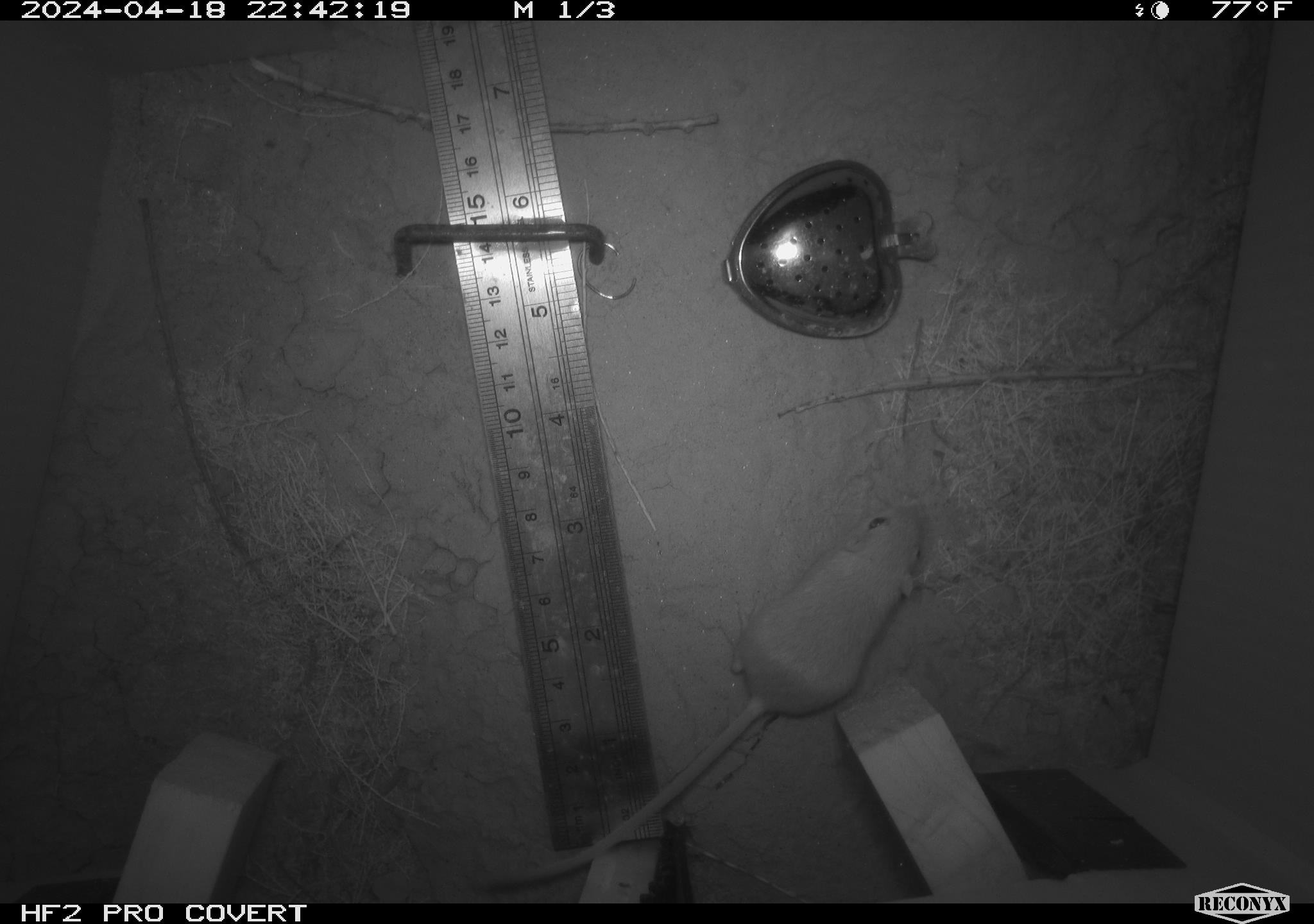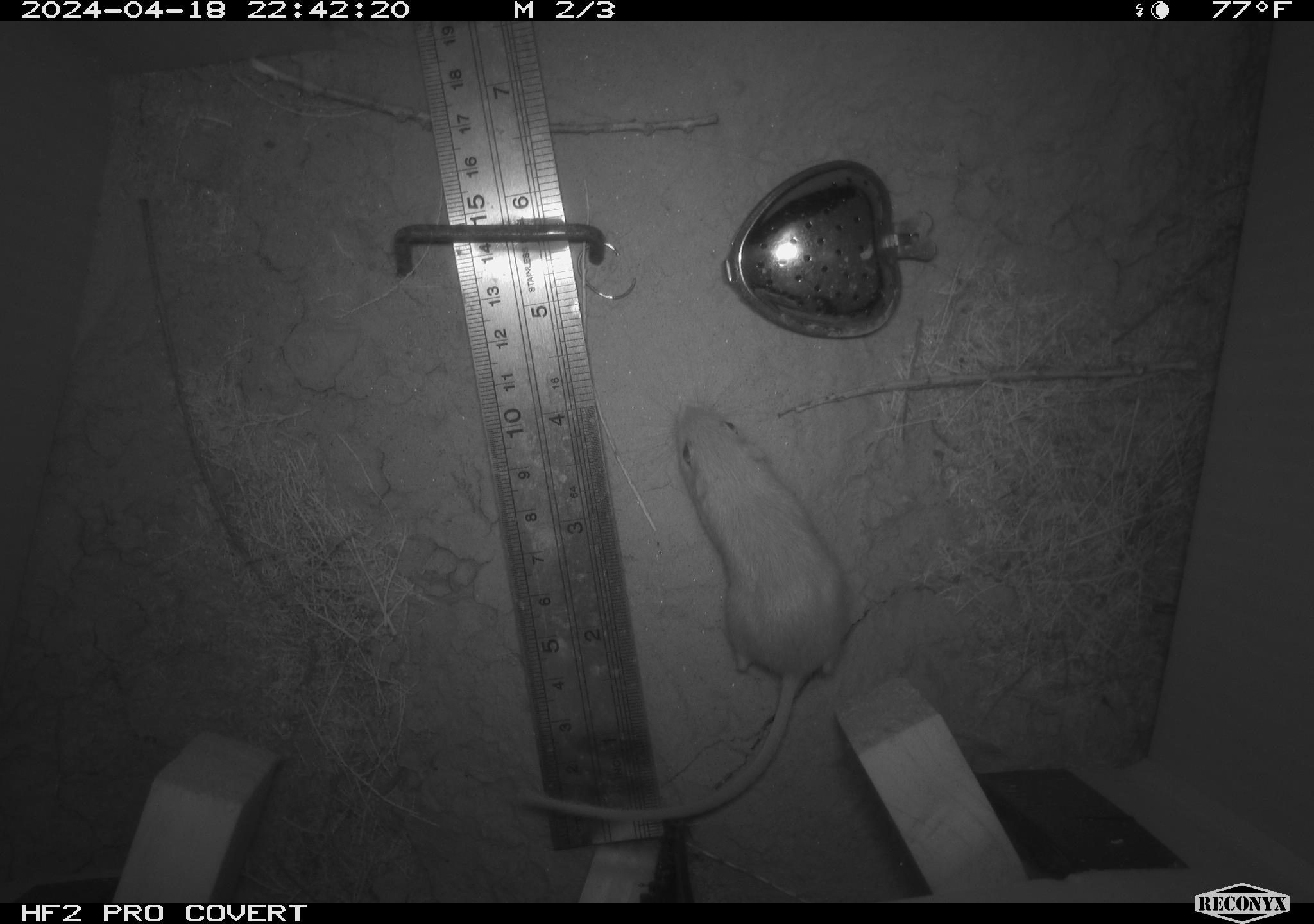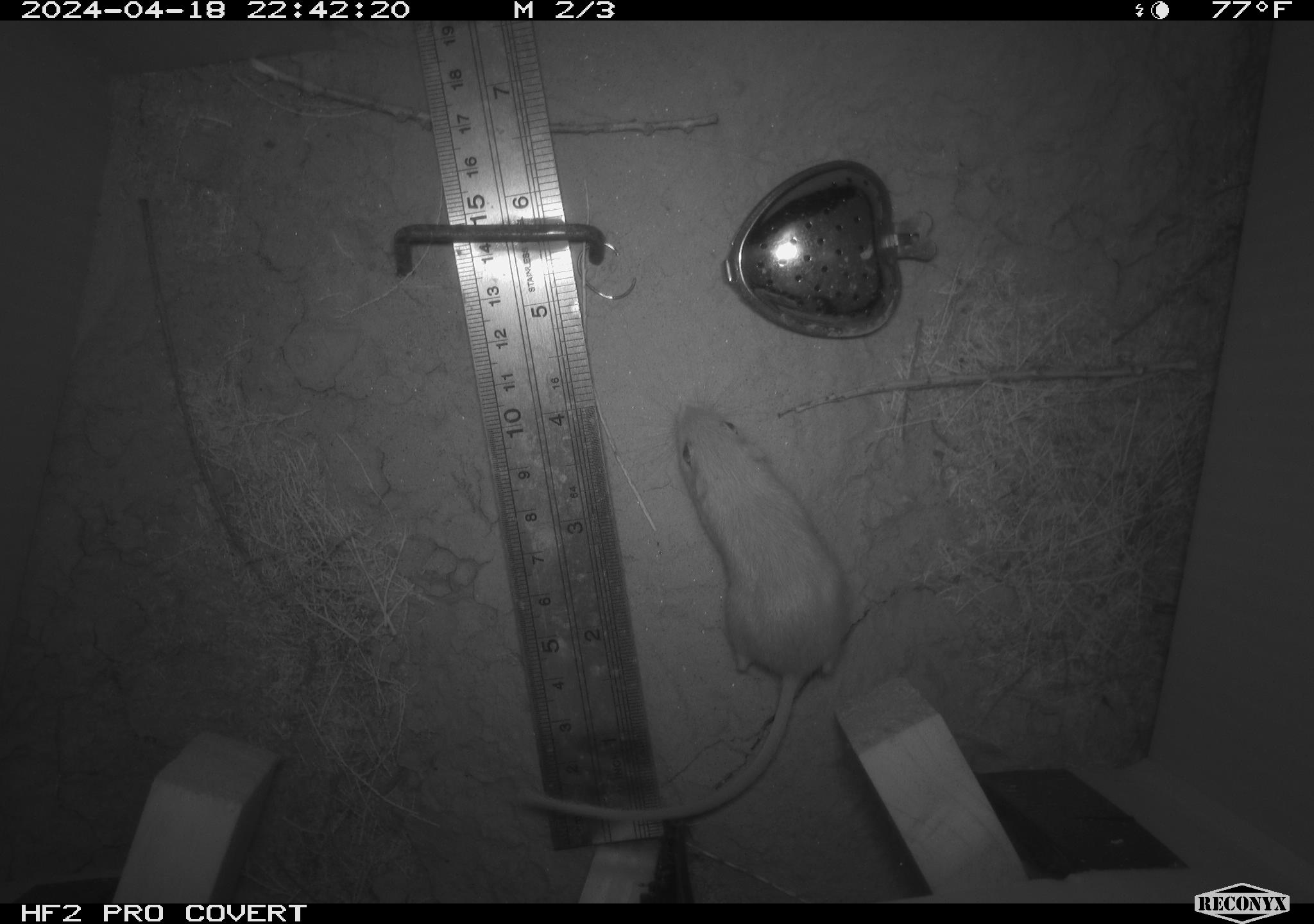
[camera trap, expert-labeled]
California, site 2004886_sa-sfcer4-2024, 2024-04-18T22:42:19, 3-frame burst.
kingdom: Animalia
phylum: Chordata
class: Mammalia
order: Rodentia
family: Heteromyidae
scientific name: Heteromyidae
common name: kangaroo rats and pocket mice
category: heteromyidae family